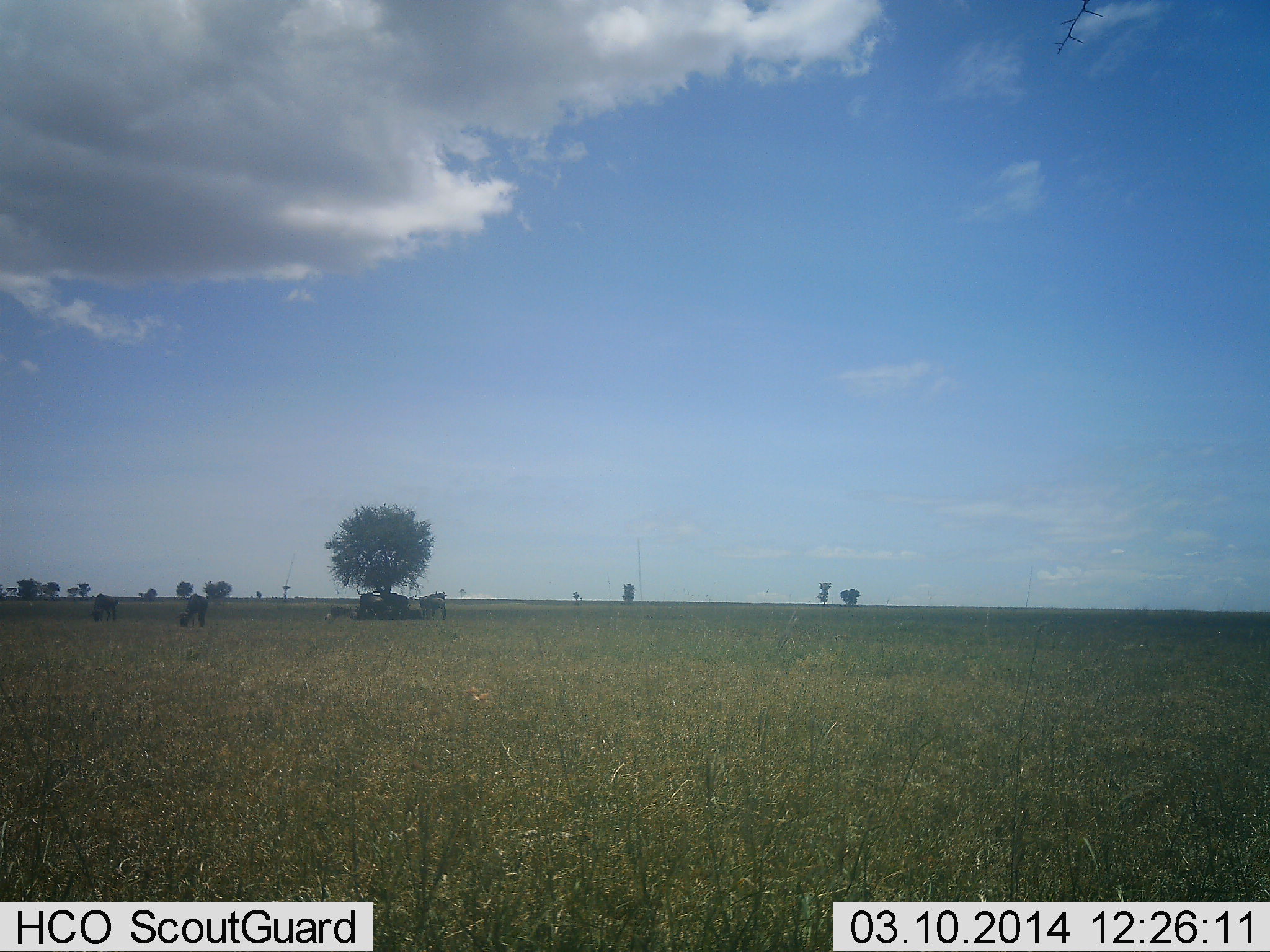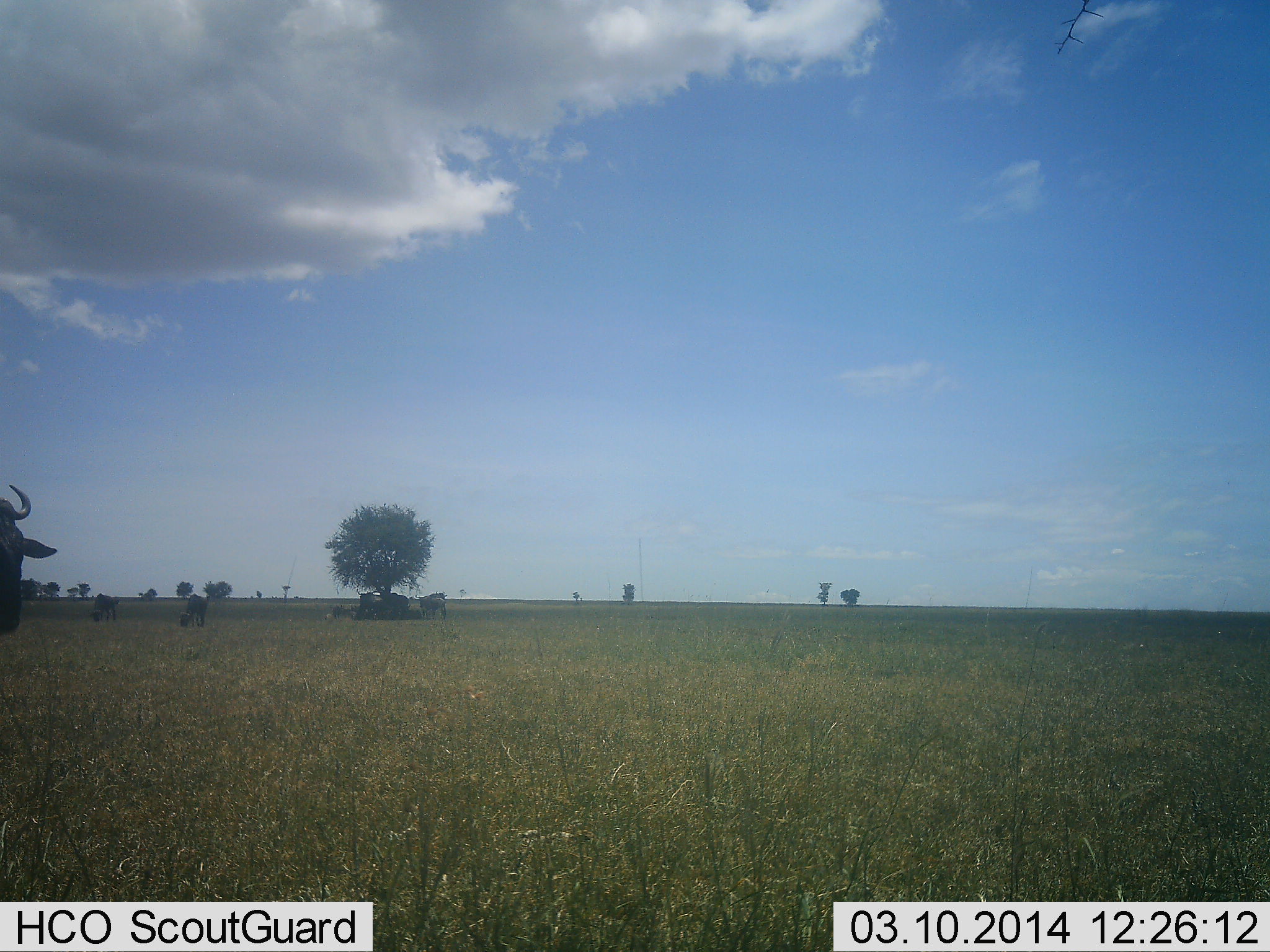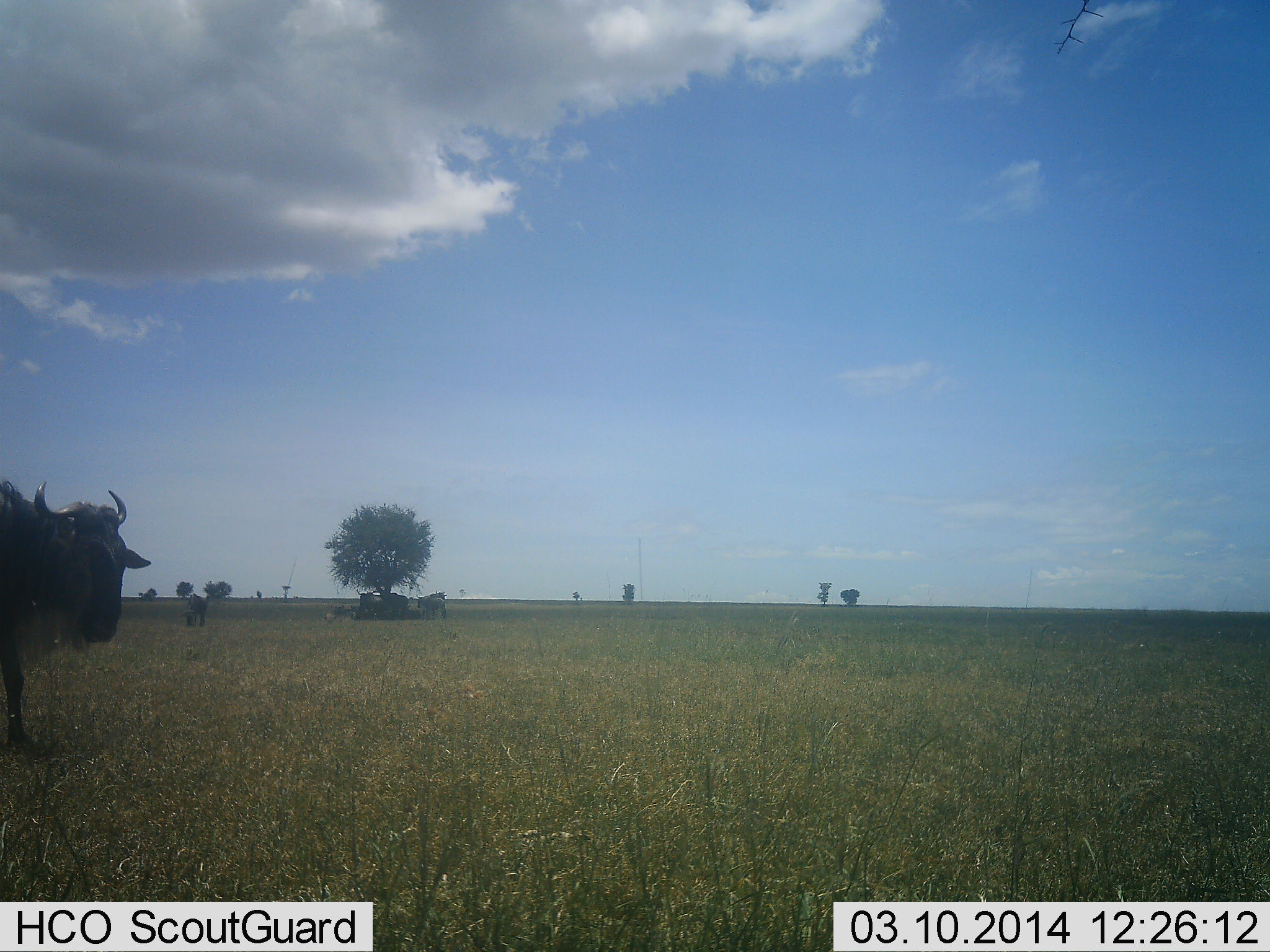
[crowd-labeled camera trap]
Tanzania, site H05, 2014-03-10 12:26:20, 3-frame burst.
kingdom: Animalia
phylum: Chordata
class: Mammalia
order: Artiodactyla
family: Bovidae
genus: Connochaetes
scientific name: Connochaetes taurinus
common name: blue wildebeest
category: wildebeest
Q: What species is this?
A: Wildebeest (blue wildebeest) (Connochaetes taurinus).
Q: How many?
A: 4.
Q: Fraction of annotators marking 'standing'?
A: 41%.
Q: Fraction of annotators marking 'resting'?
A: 39%.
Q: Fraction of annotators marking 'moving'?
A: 84%.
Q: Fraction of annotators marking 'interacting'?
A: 2%.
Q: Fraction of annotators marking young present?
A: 0%.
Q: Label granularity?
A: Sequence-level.